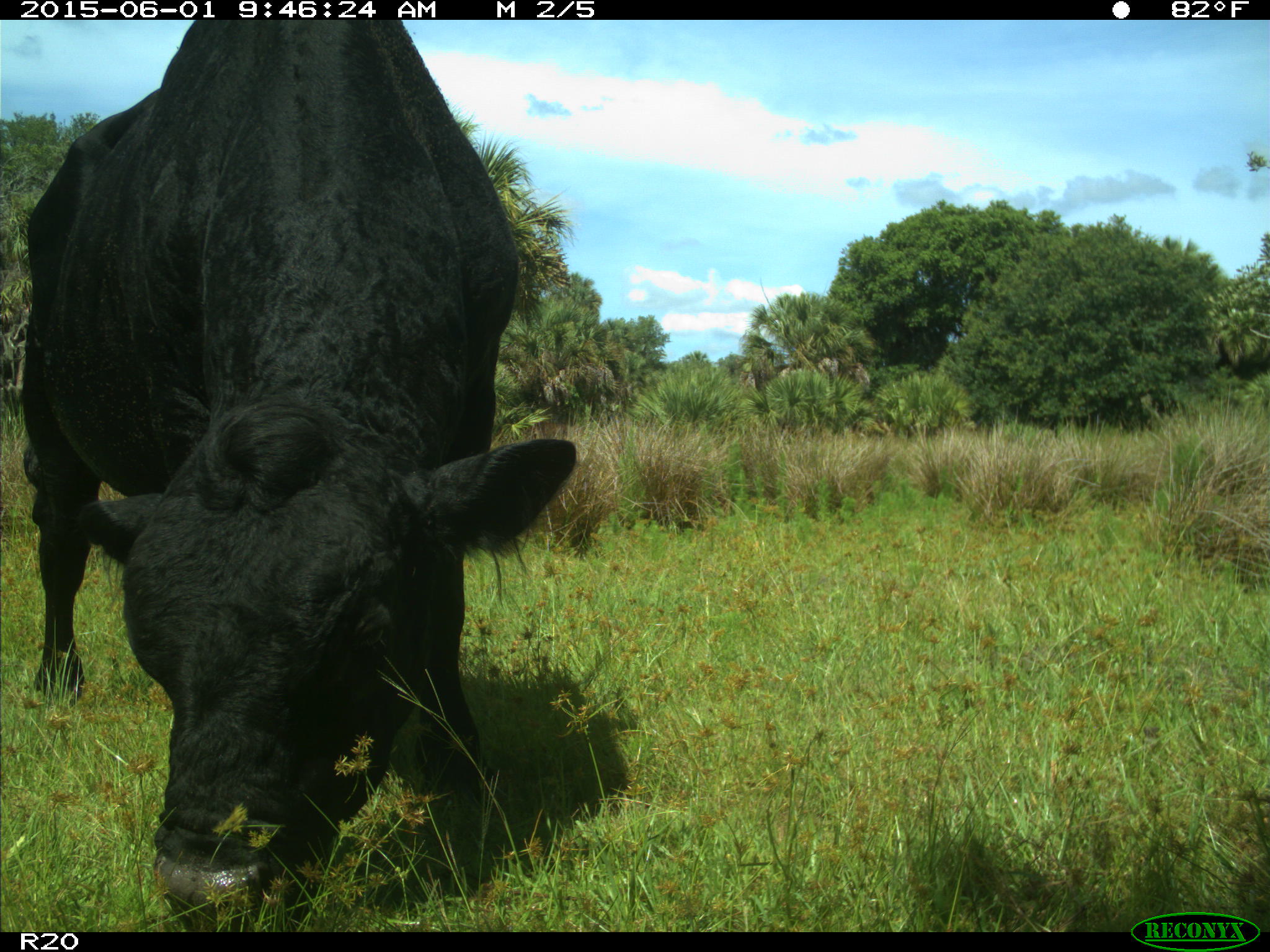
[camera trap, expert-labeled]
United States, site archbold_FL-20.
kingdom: Animalia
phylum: Chordata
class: Mammalia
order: Artiodactyla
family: Bovidae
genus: Bos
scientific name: Bos taurus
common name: domestic cow